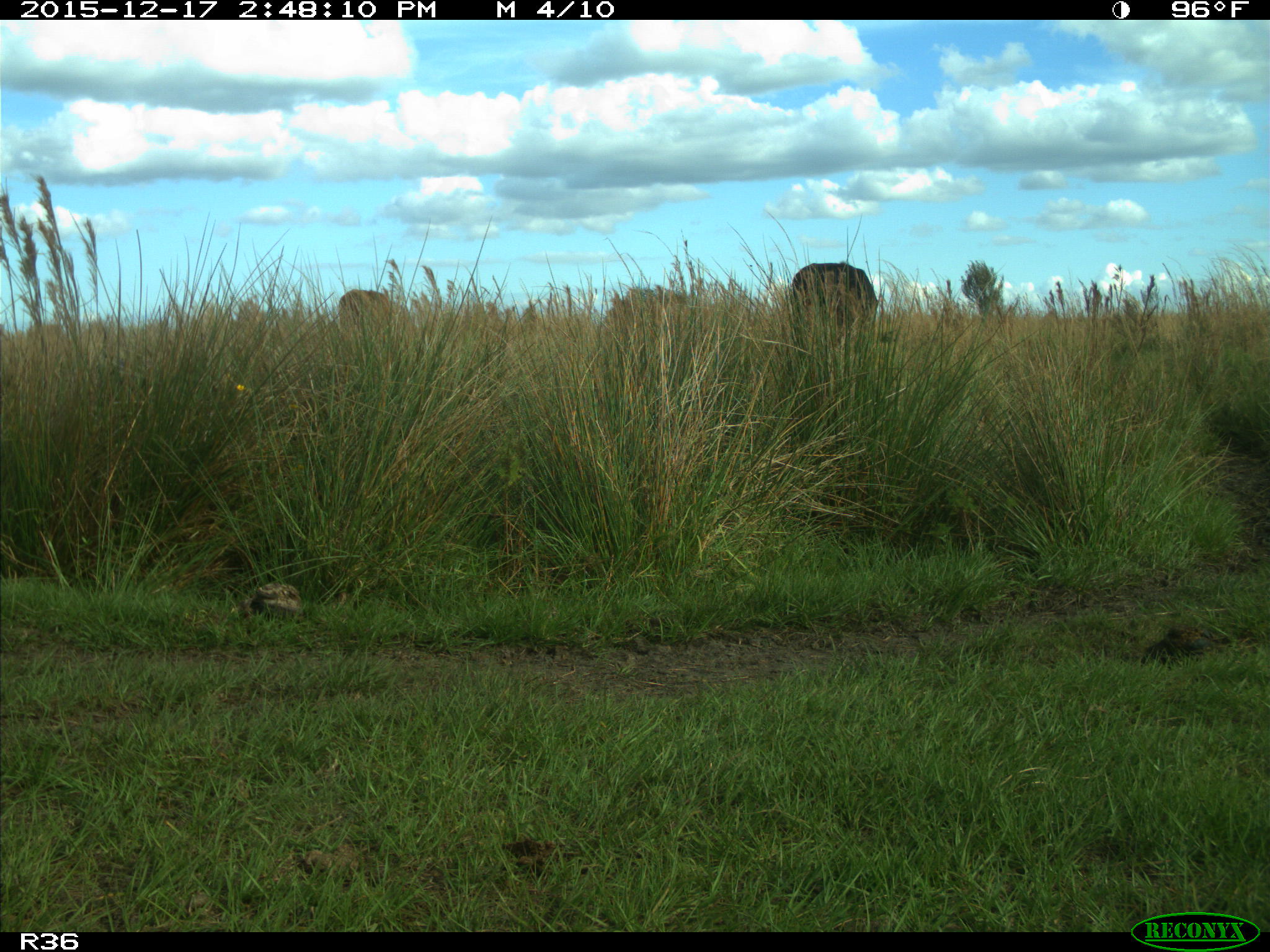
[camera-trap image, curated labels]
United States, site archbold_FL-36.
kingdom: Animalia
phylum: Chordata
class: Mammalia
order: Artiodactyla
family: Bovidae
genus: Bos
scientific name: Bos taurus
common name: domestic cow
Bos taurus (domestic cow).